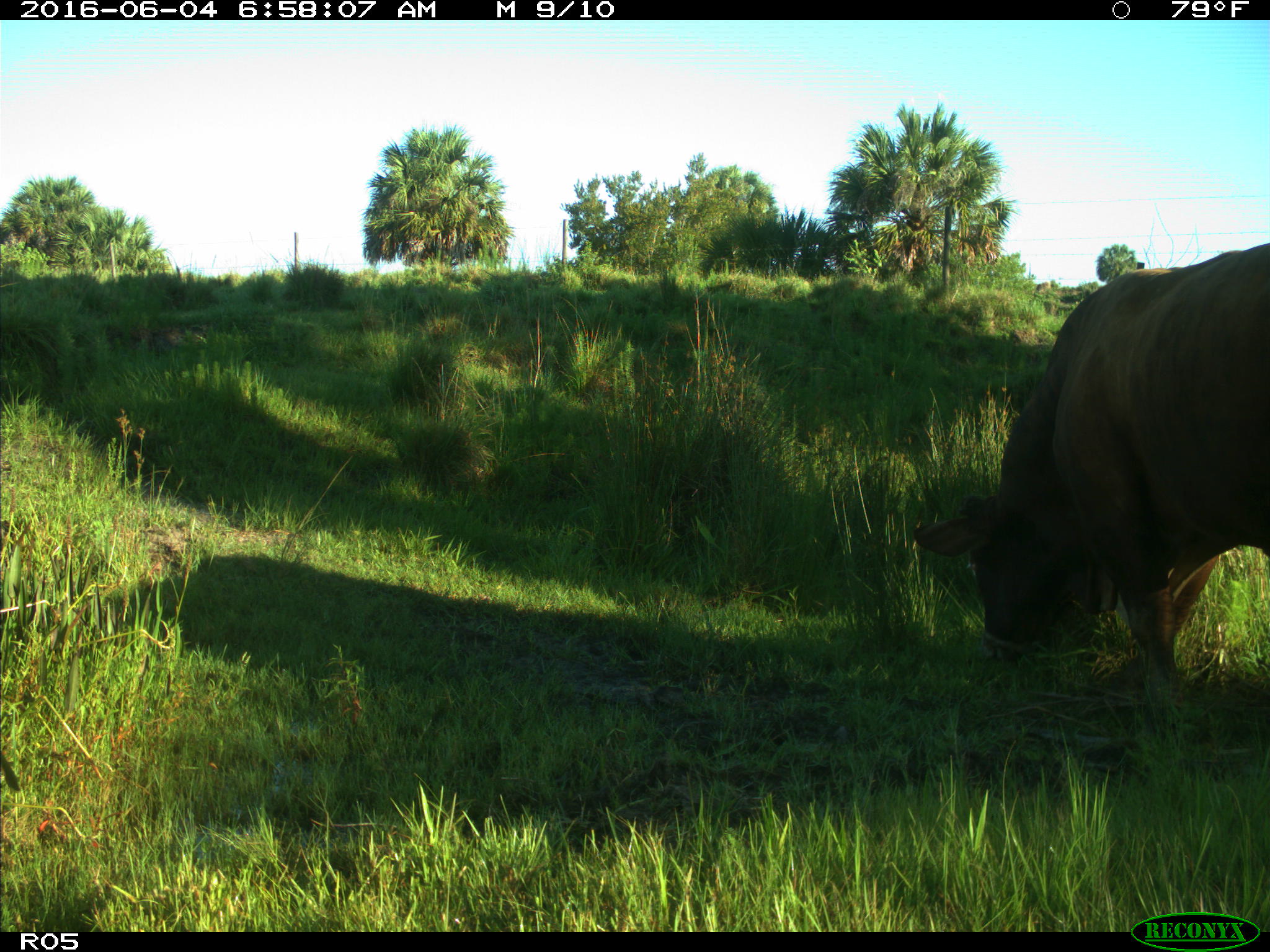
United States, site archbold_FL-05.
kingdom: Animalia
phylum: Chordata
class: Mammalia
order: Artiodactyla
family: Bovidae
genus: Bos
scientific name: Bos taurus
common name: domestic cow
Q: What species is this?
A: Bos taurus (domestic cow).